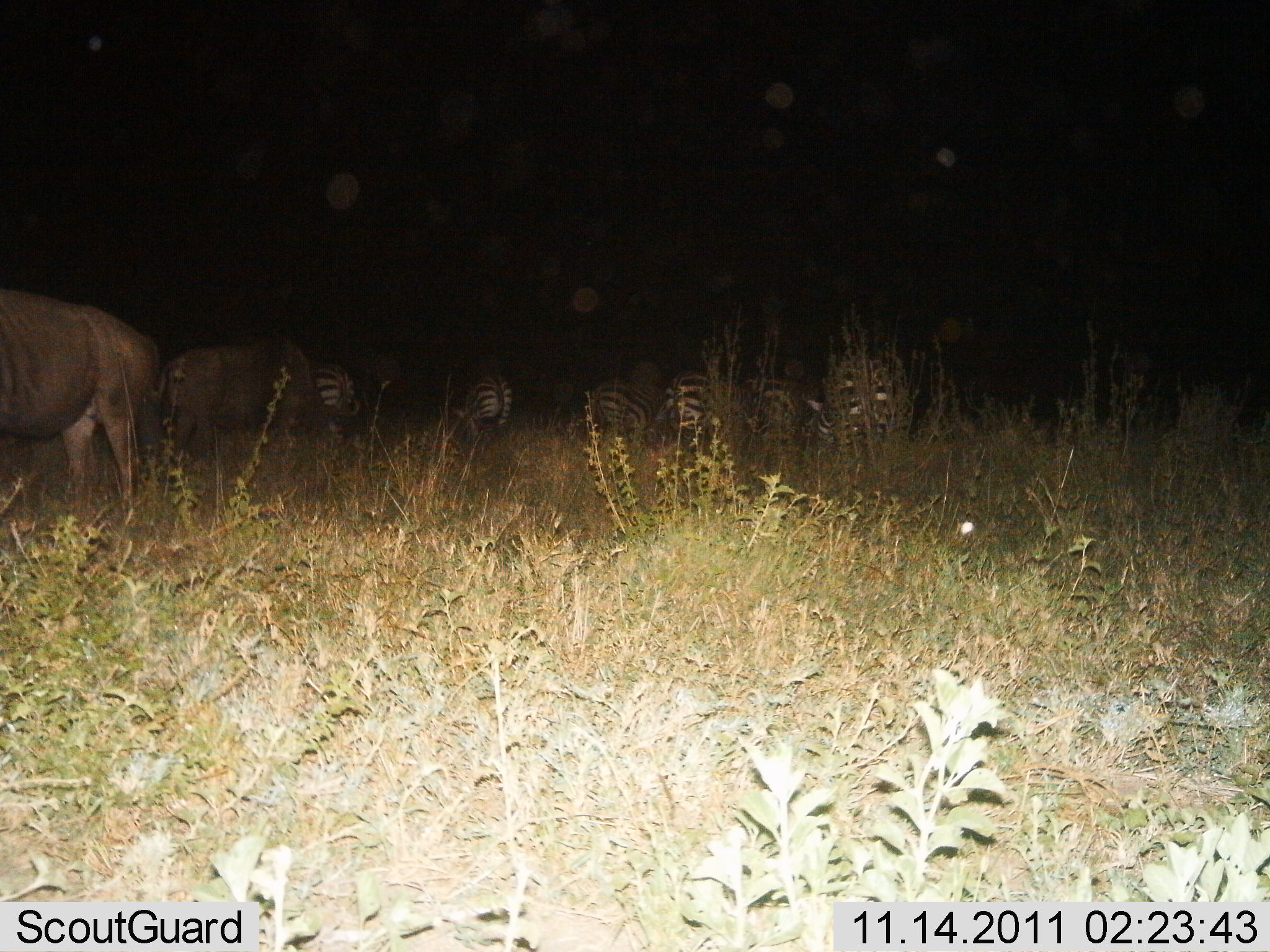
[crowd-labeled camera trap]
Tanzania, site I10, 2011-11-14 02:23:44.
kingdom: Animalia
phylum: Chordata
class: Mammalia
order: Artiodactyla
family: Bovidae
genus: Connochaetes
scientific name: Connochaetes taurinus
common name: blue wildebeest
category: wildebeest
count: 2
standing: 77%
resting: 0%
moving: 23%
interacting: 0%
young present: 0%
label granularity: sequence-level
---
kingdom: Animalia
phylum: Chordata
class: Mammalia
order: Perissodactyla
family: Equidae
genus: Equus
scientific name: Equus quagga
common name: plains zebra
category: zebra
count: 6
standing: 84%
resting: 0%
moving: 5%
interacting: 0%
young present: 0%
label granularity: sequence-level